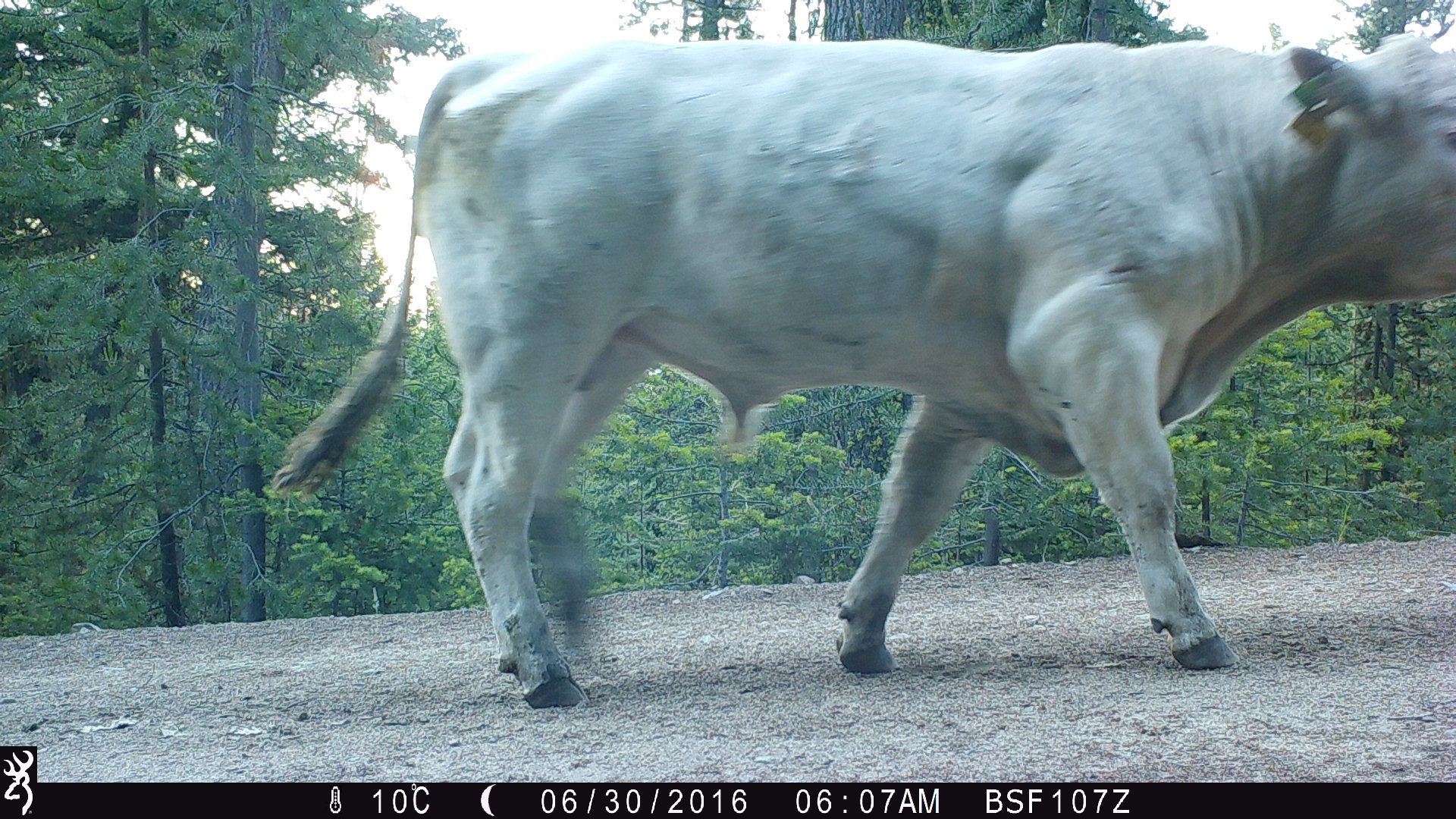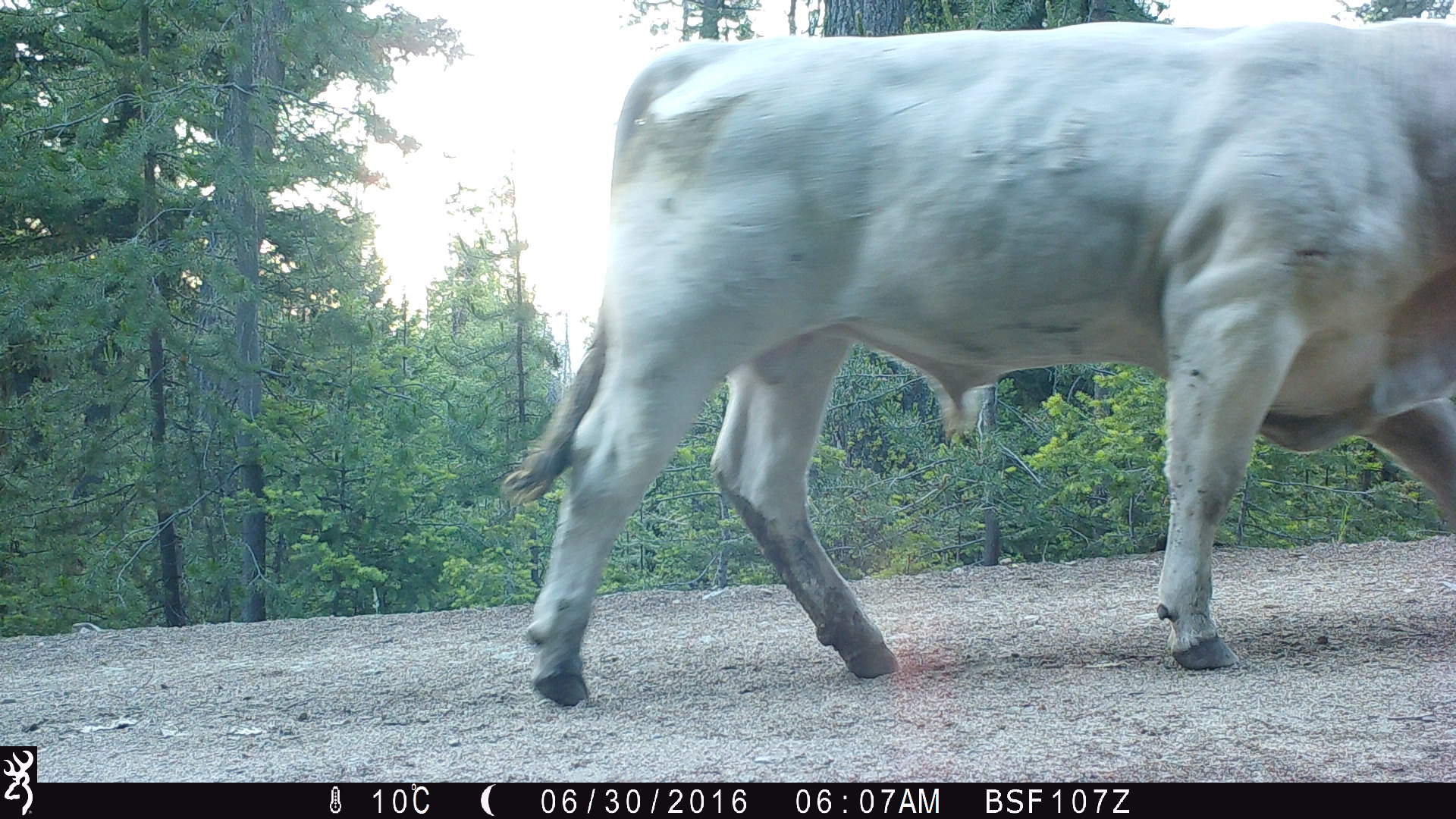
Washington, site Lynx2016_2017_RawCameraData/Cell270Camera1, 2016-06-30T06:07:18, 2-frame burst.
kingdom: Animalia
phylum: Chordata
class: Mammalia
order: Artiodactyla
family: Bovidae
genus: Bos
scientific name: Bos taurus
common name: domestic cattle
Domestic cattle (Bos taurus). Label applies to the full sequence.